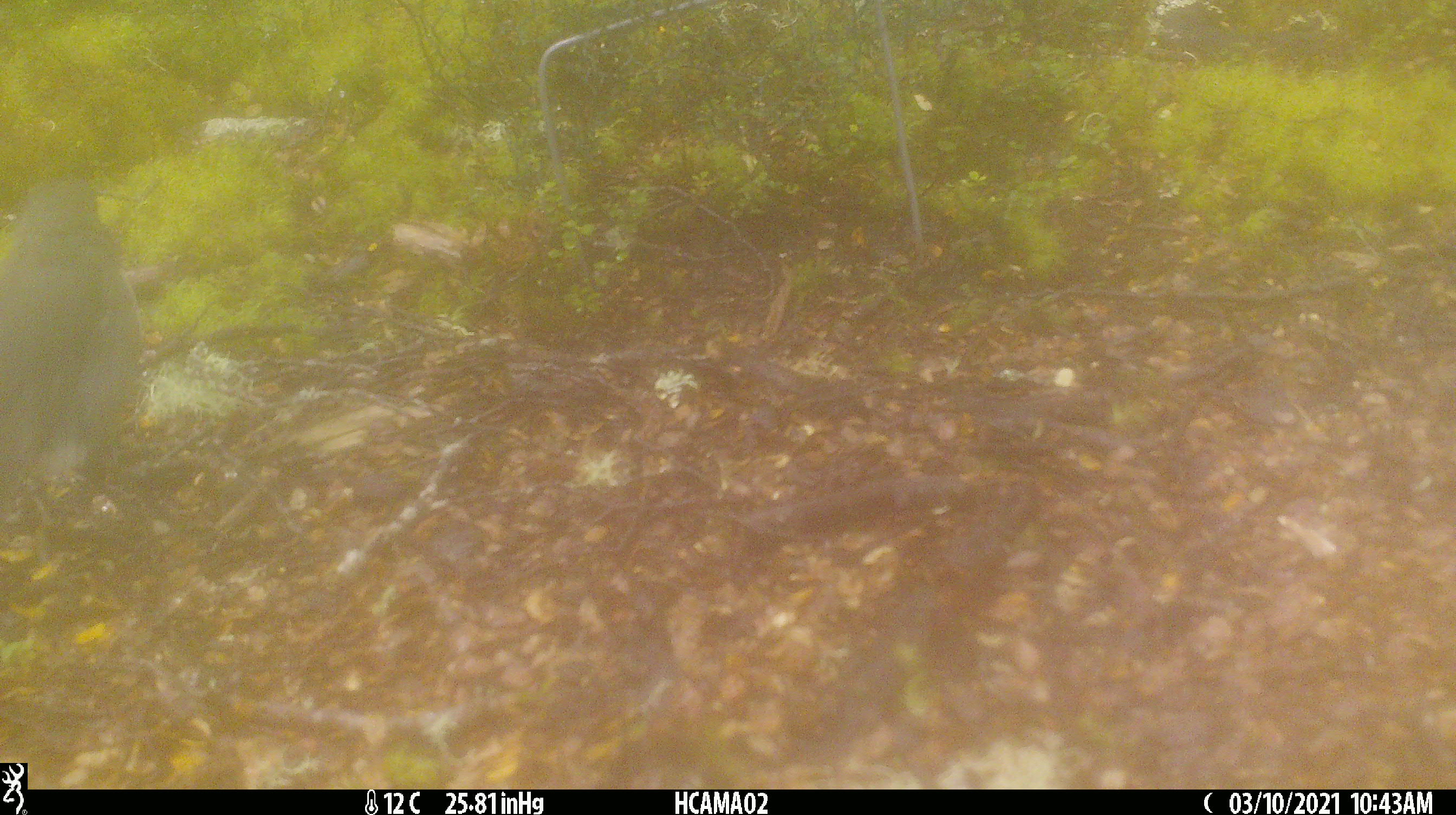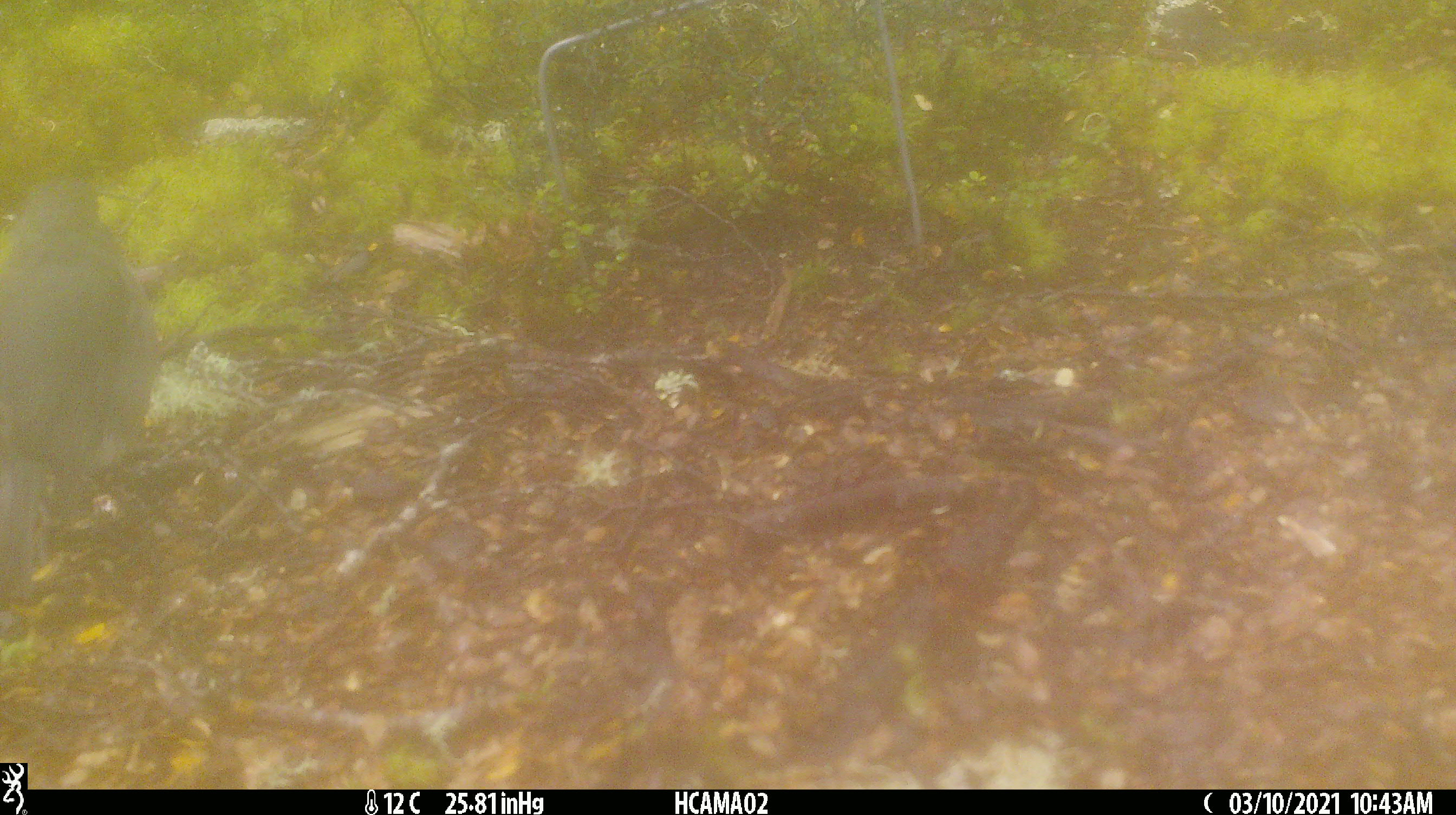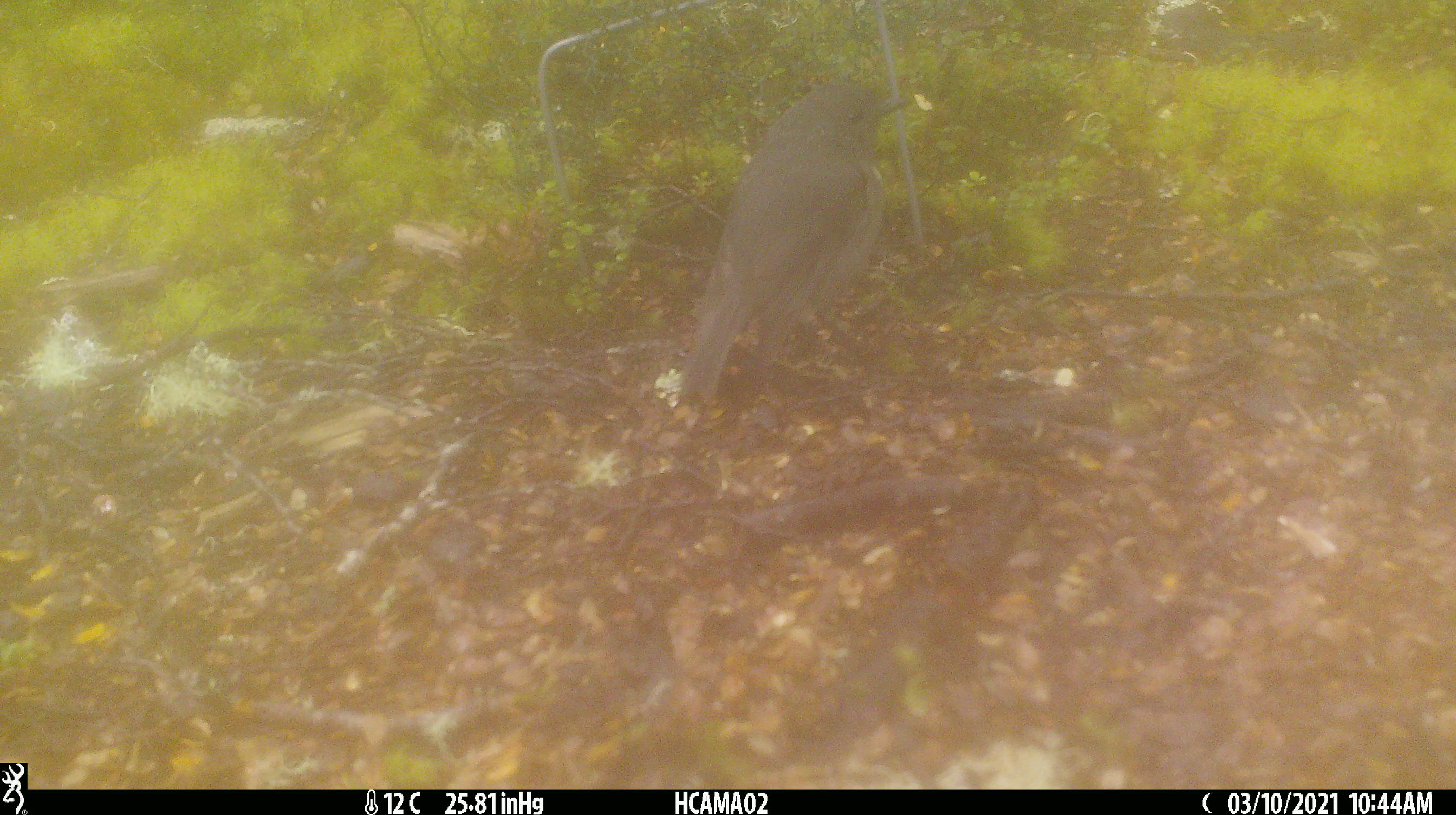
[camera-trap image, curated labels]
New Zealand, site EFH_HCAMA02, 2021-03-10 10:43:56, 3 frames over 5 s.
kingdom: Animalia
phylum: Chordata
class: Aves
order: Passeriformes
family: Petroicidae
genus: Petroica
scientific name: Petroica australis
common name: new zealand robin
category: robin